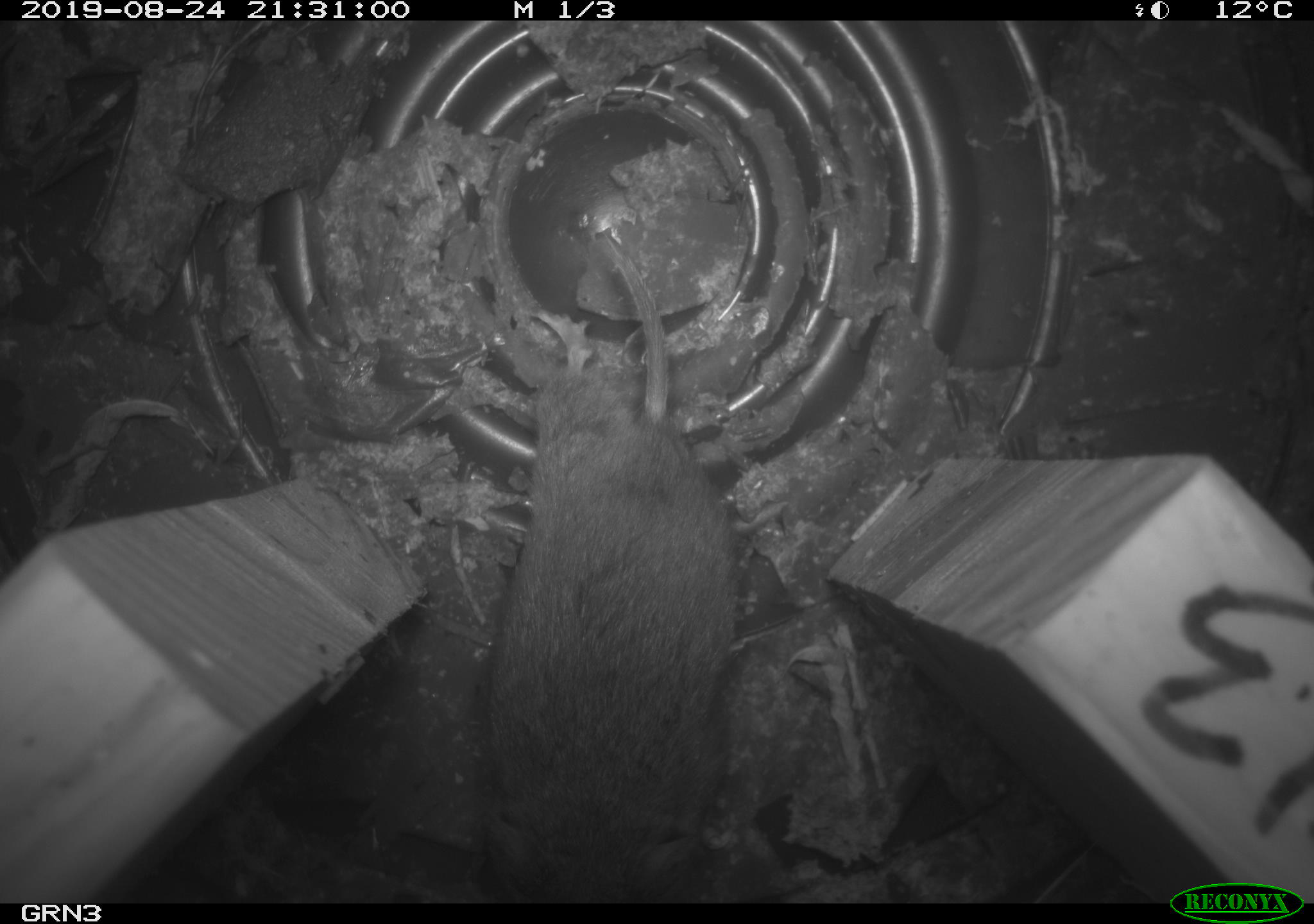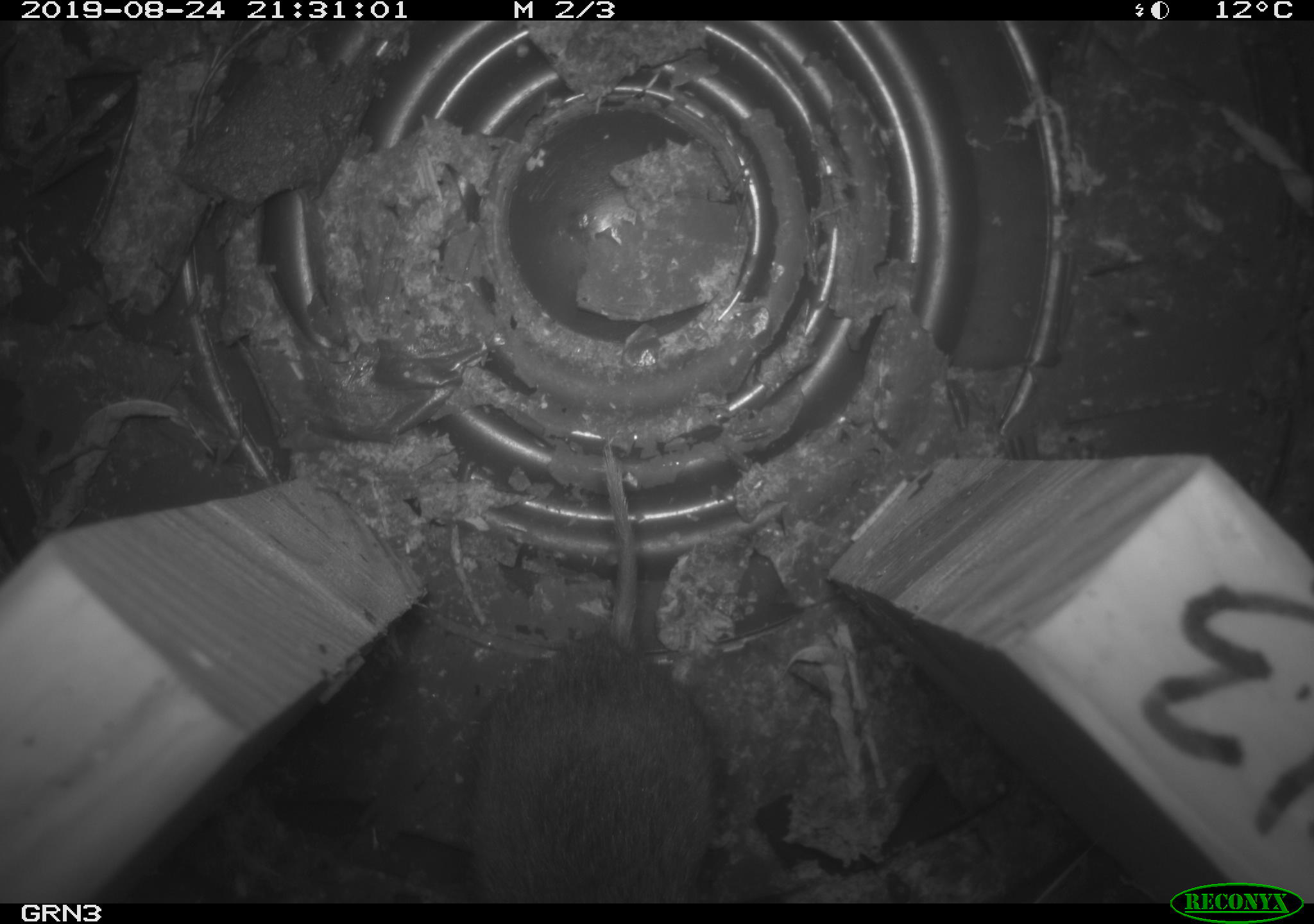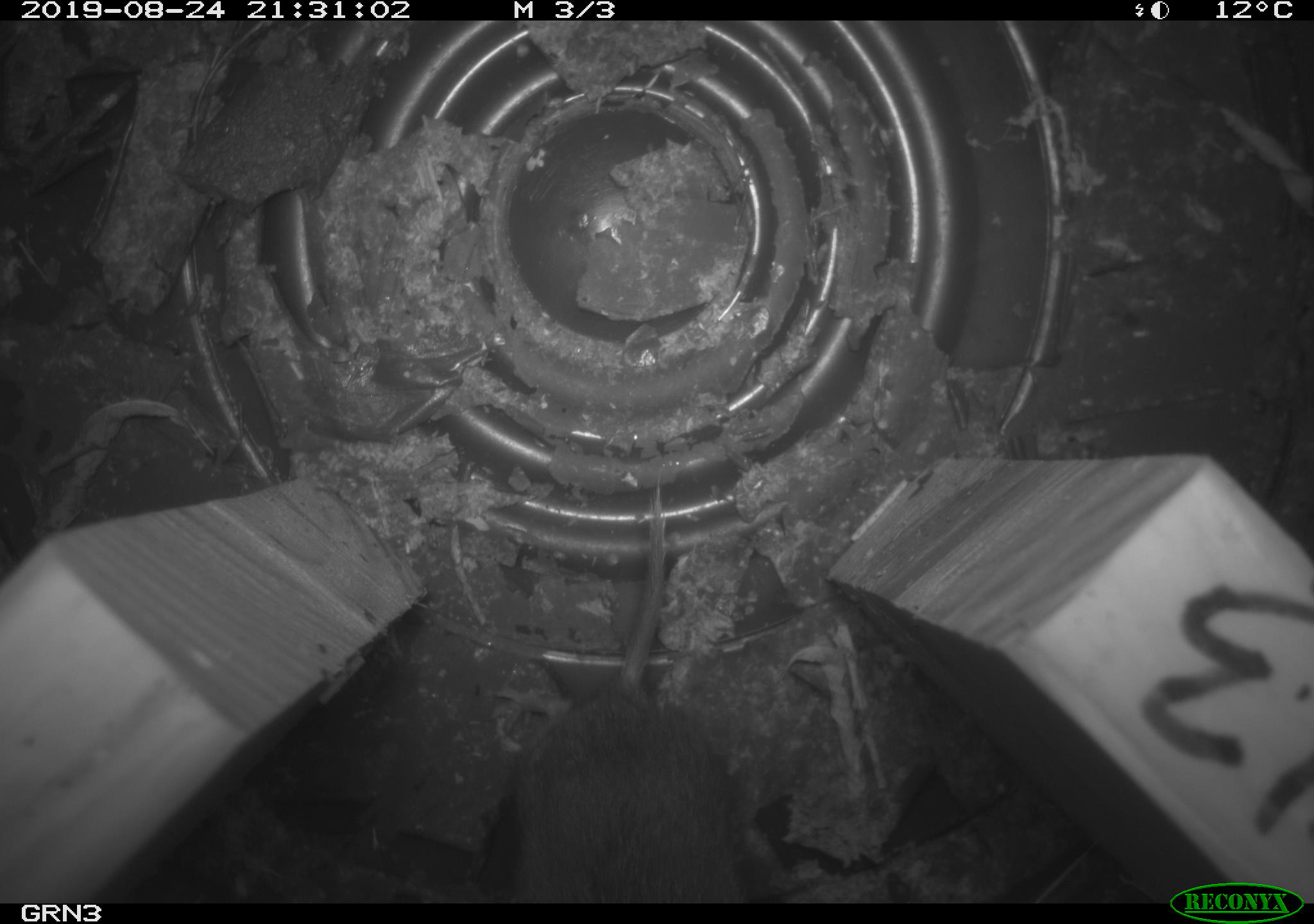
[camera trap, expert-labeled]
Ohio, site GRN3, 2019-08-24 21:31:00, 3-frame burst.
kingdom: Animalia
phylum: Chordata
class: Mammalia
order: Rodentia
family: Cricetidae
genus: Microtus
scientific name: Microtus pennsylvanicus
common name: meadow vole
Meadow vole (Microtus pennsylvanicus).